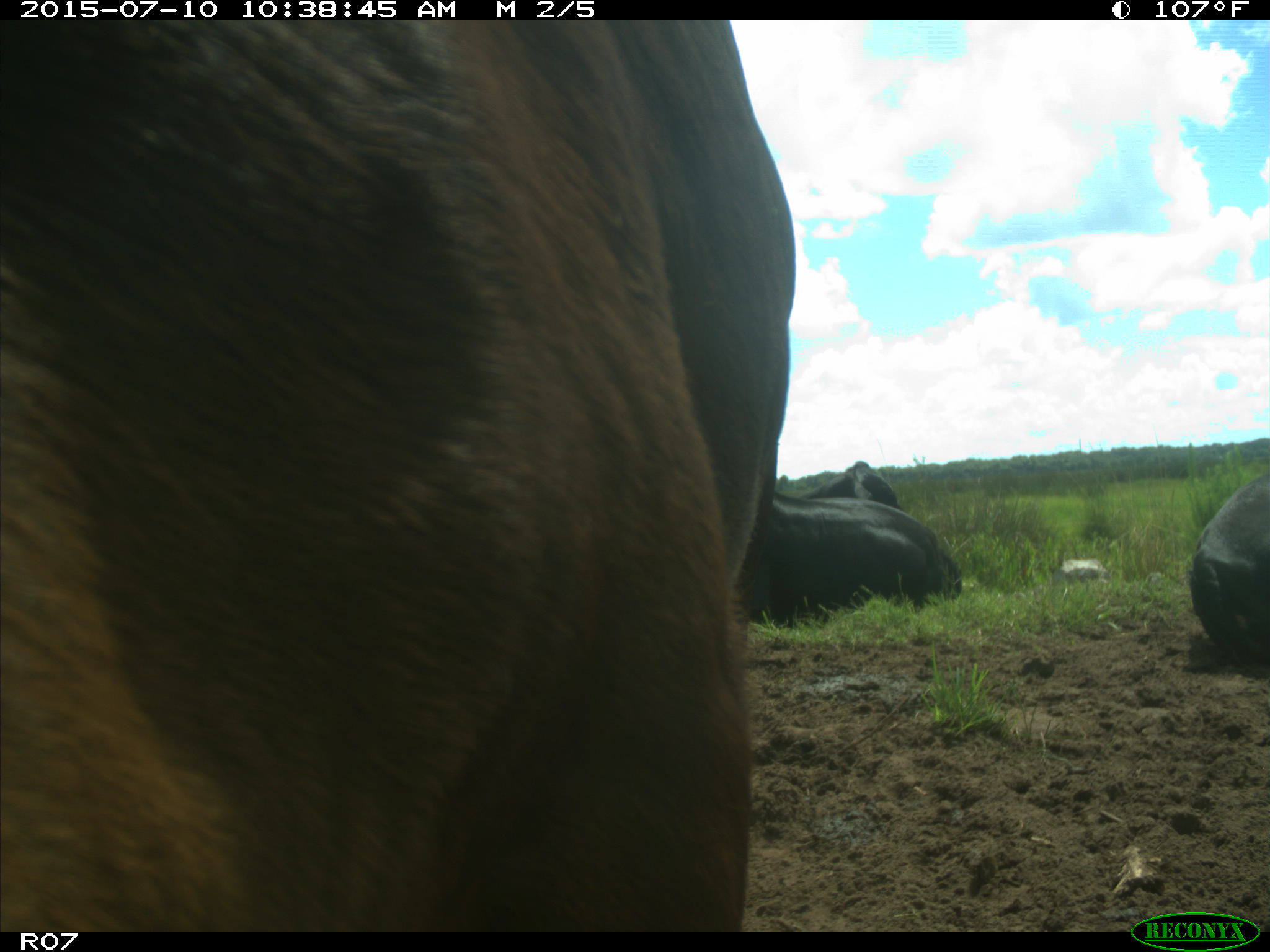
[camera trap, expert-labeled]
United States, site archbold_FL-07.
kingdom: Animalia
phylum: Chordata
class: Mammalia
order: Artiodactyla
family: Bovidae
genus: Bos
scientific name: Bos taurus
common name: domestic cow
Bos taurus (domestic cow).